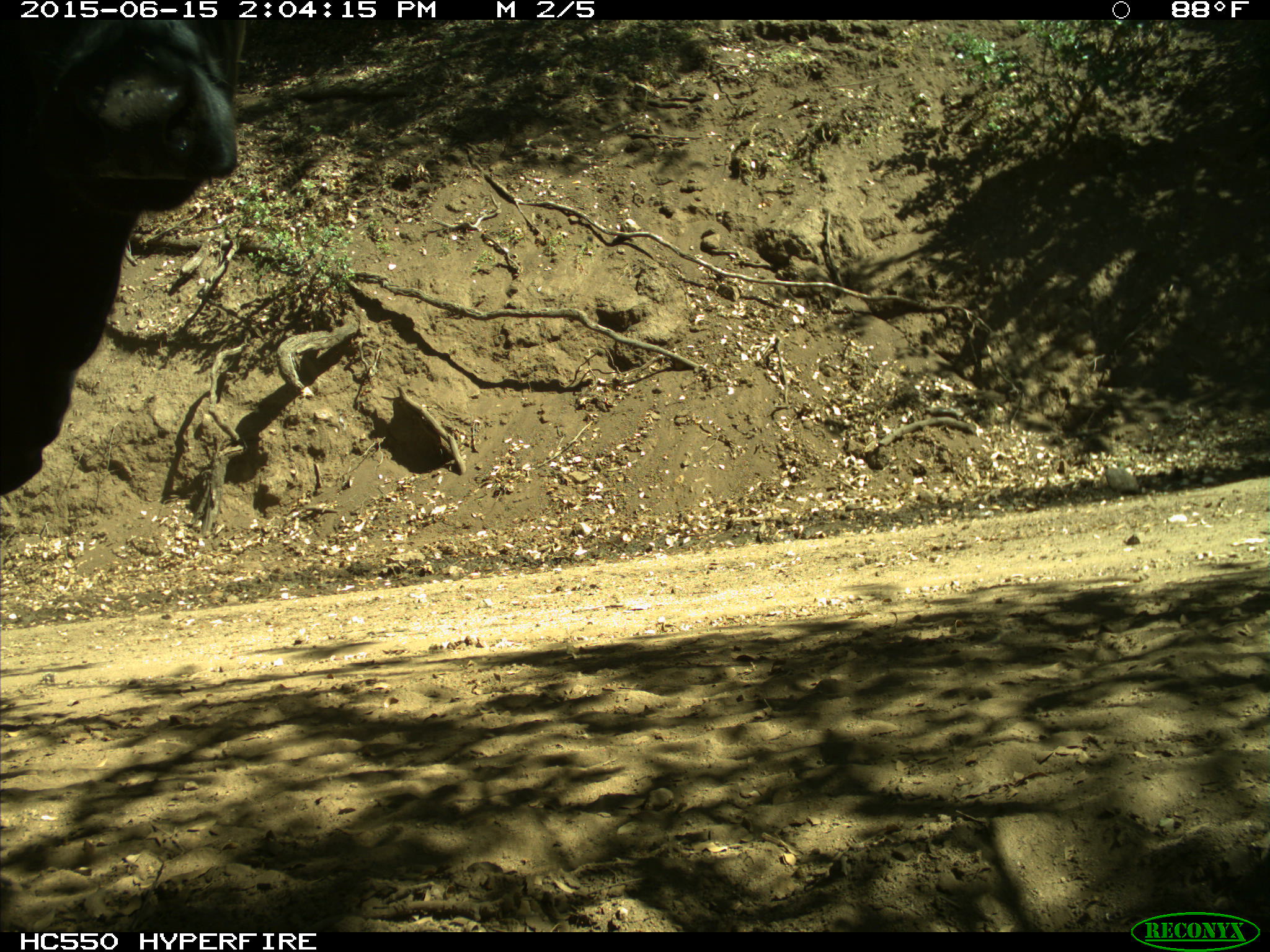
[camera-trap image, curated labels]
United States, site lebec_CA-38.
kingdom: Animalia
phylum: Chordata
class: Mammalia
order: Artiodactyla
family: Bovidae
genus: Bos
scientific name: Bos taurus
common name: domestic cow